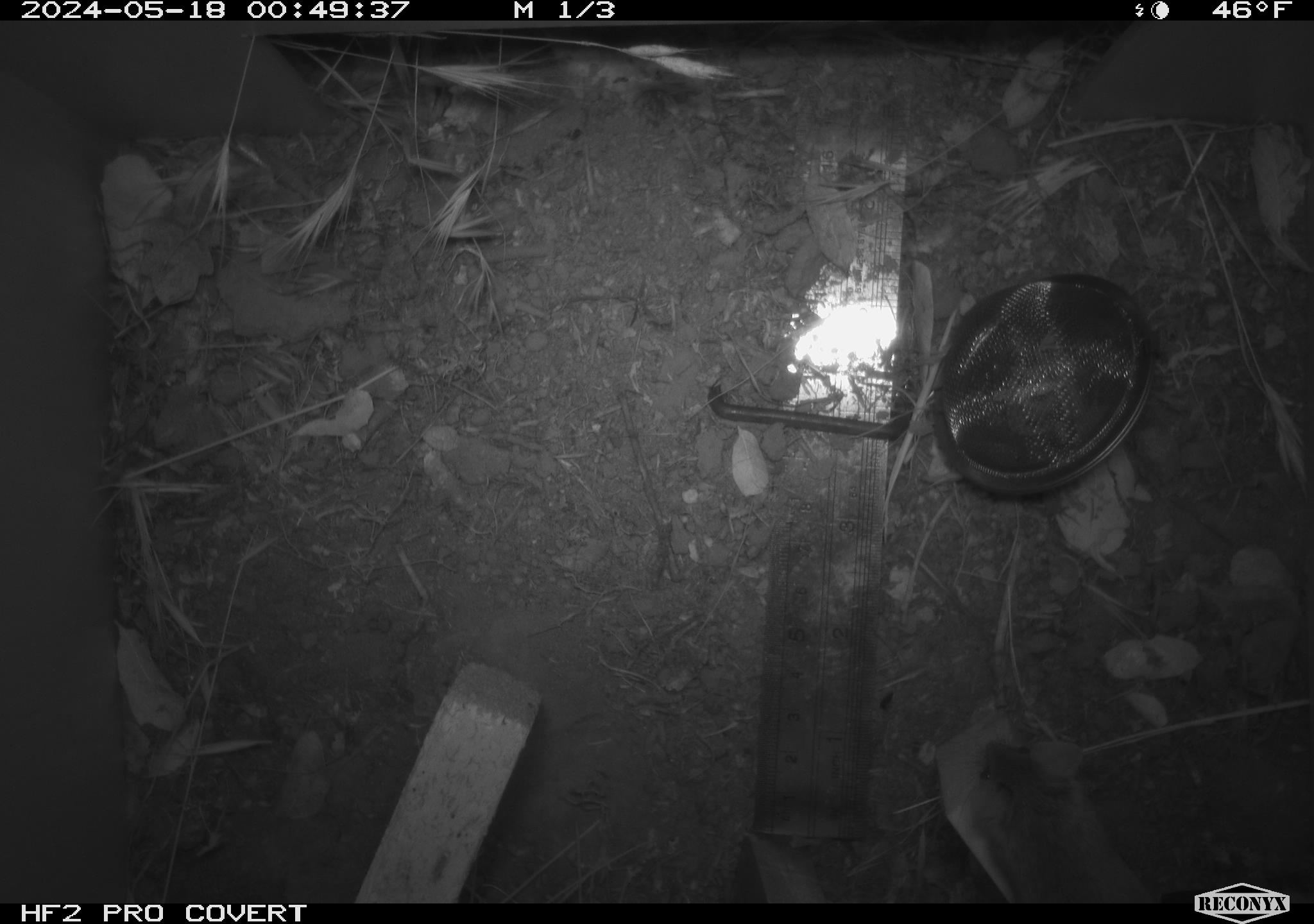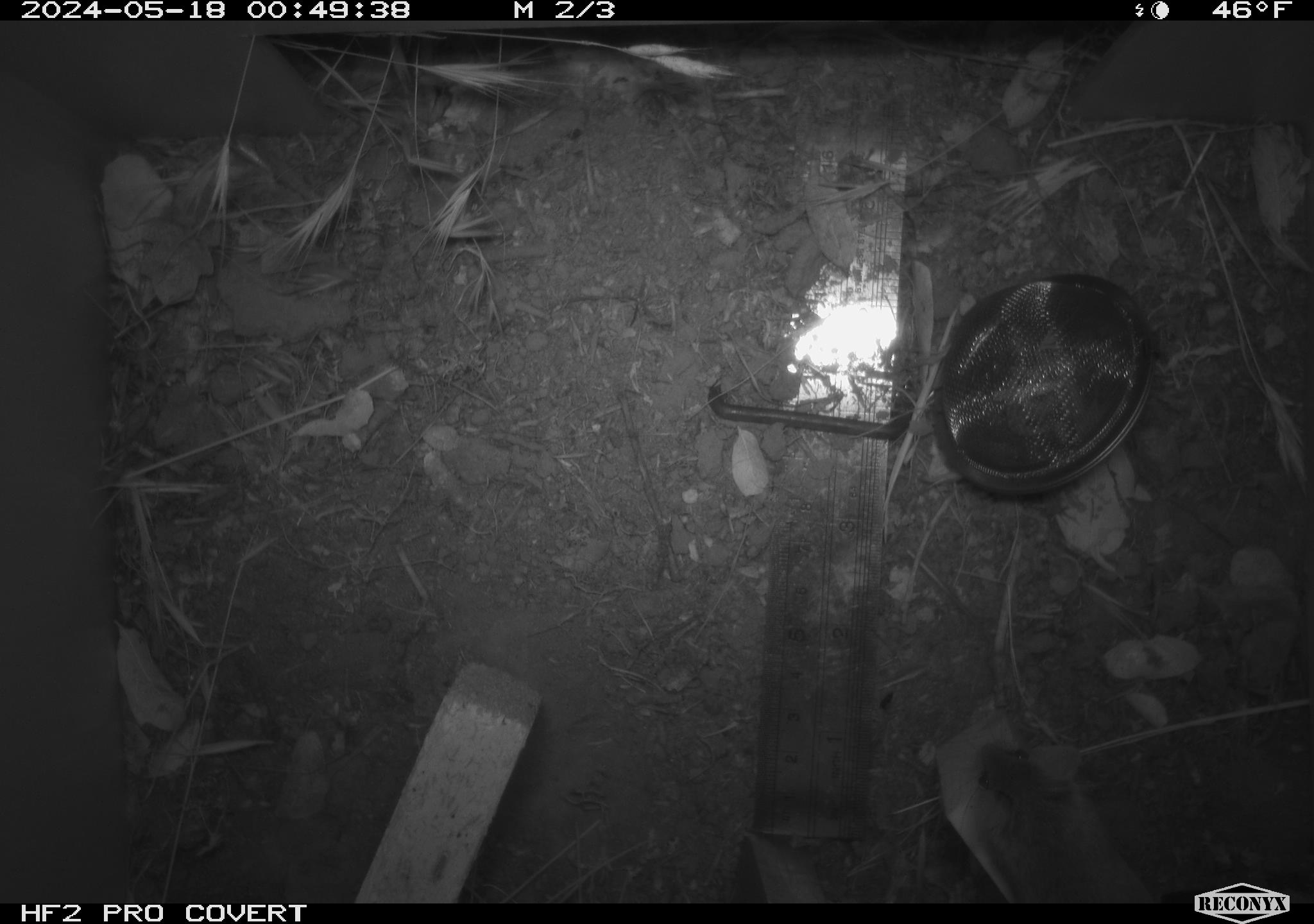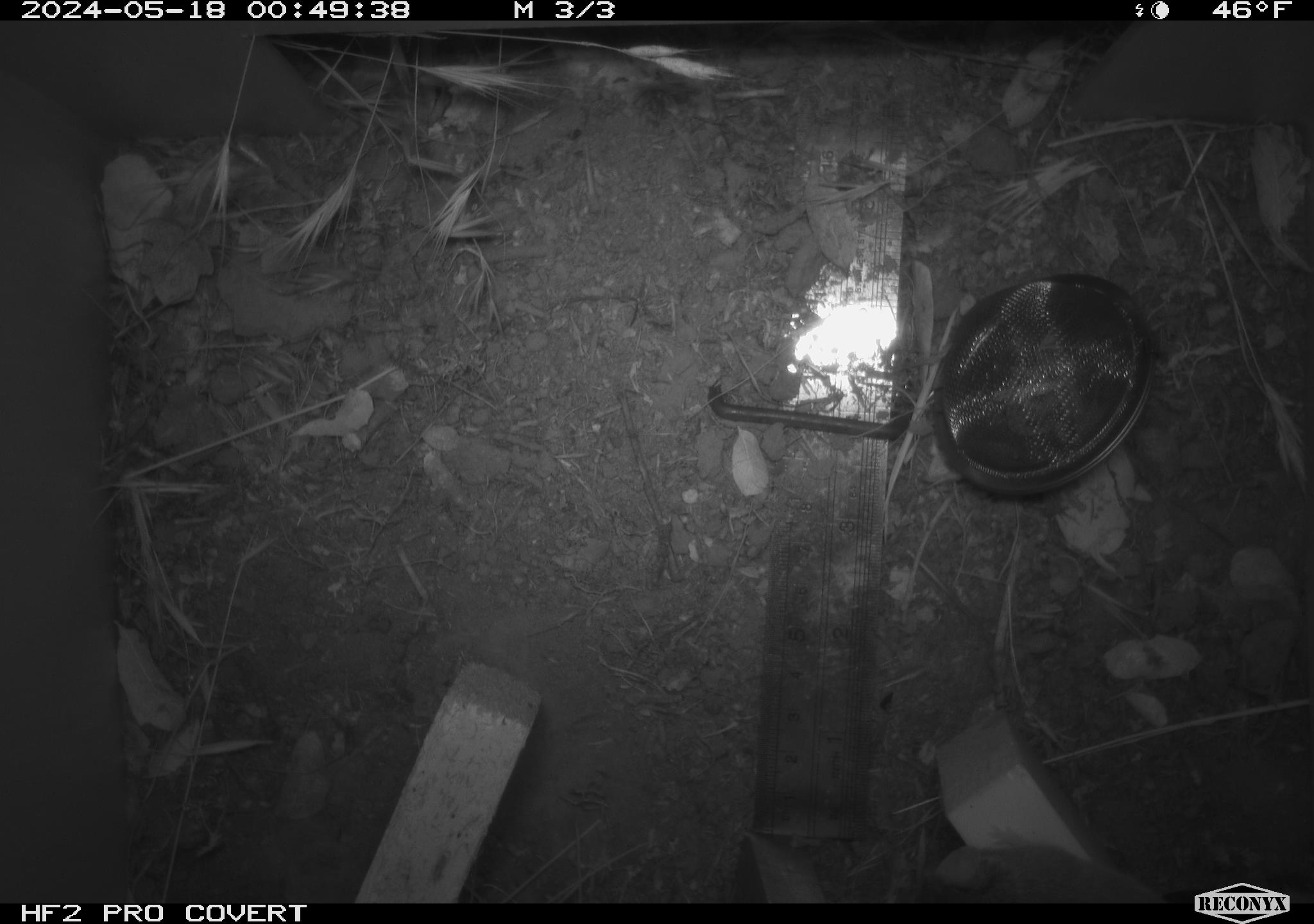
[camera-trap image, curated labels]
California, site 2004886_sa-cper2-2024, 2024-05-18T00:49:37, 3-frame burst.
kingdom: Animalia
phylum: Chordata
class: Mammalia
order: Rodentia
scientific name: Rodentia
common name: rodent